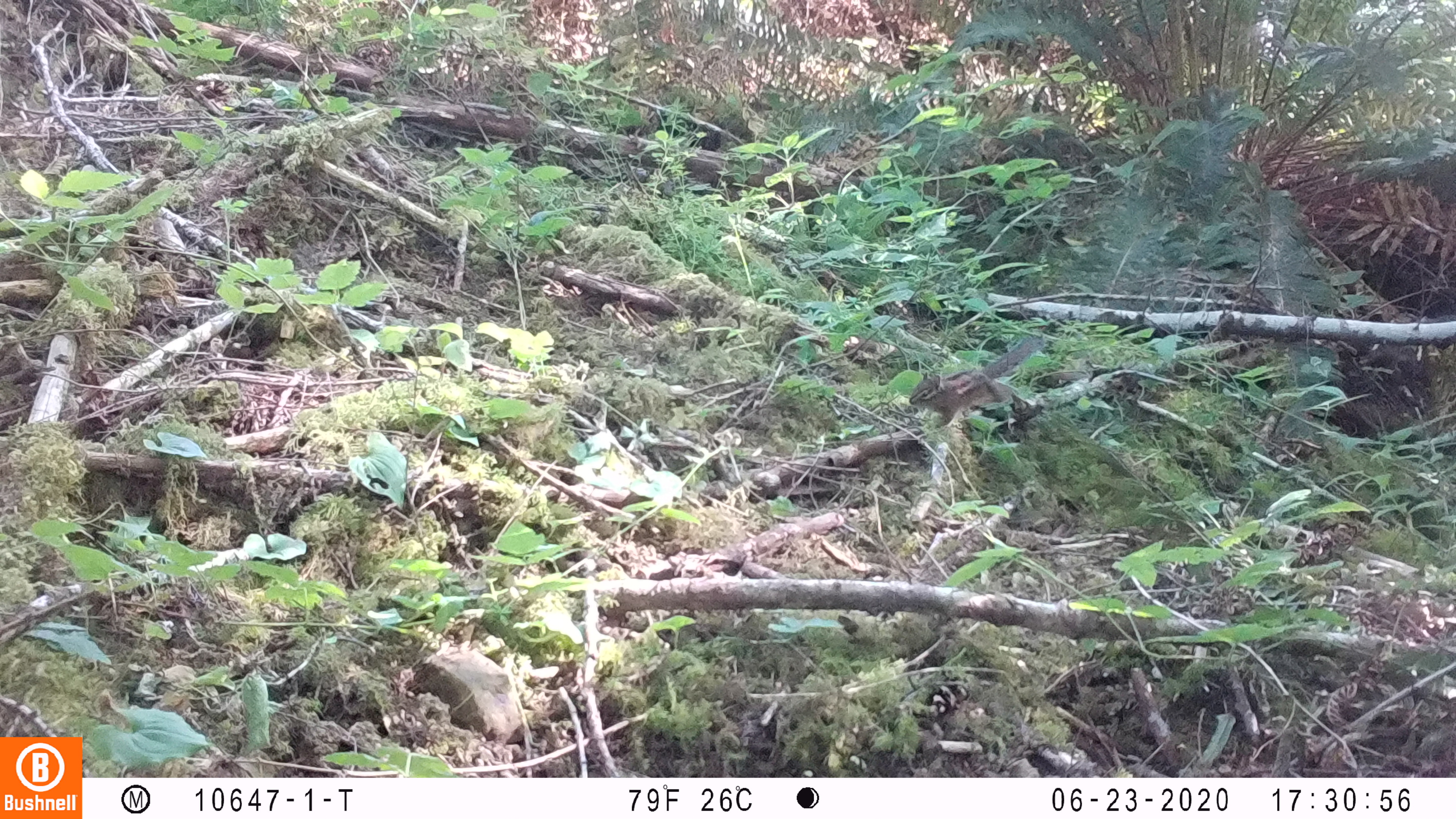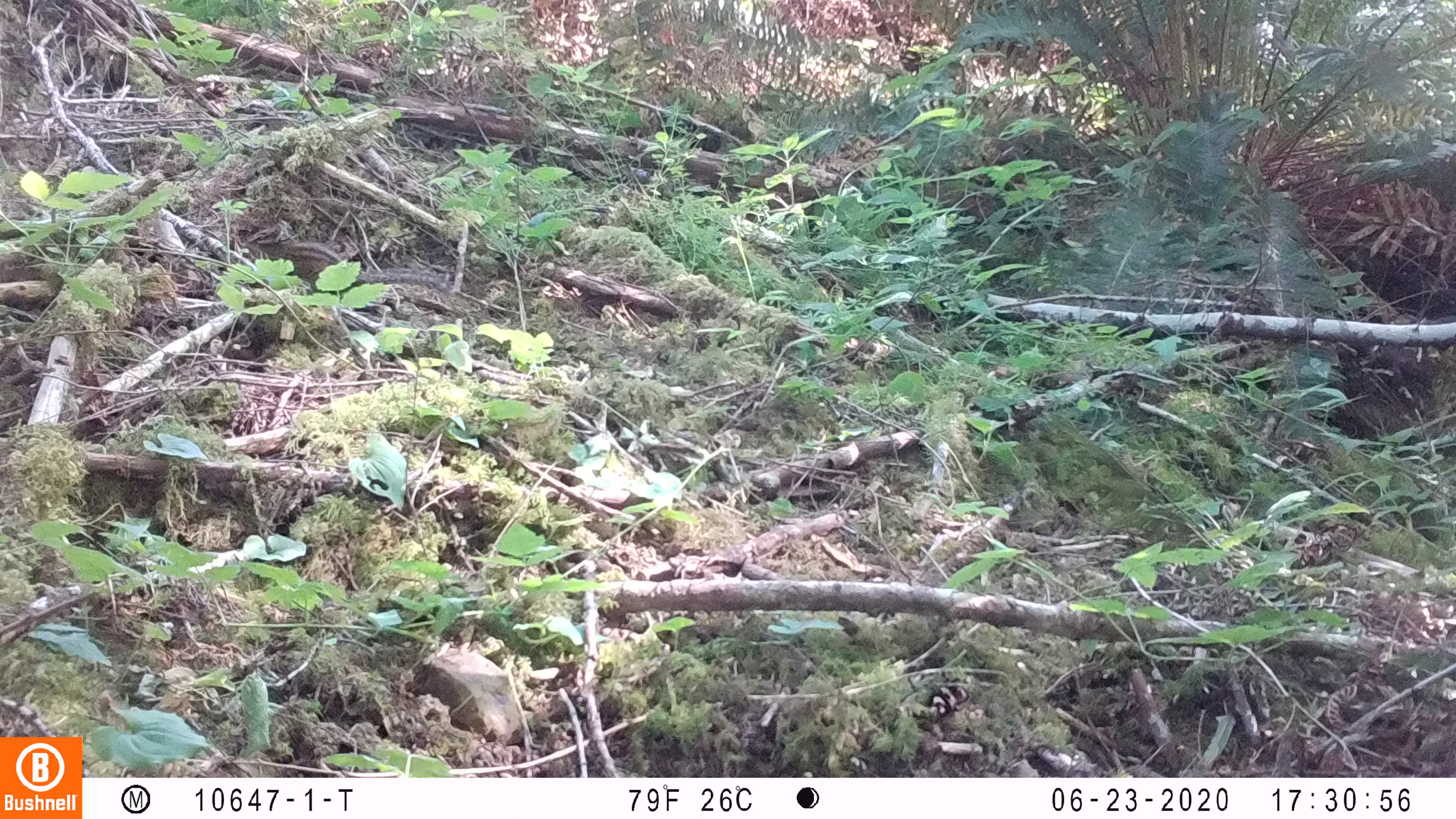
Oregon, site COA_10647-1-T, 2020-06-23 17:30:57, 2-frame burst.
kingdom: Animalia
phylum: Chordata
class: Mammalia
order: Rodentia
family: Sciuridae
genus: Neotamias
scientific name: Neotamias townsendii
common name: townsend's chipmunk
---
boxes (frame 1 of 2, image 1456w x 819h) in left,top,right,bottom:
townsend's chipmunk: 905,335,1045,432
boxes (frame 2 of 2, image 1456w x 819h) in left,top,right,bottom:
townsend's chipmunk: 242,216,456,298